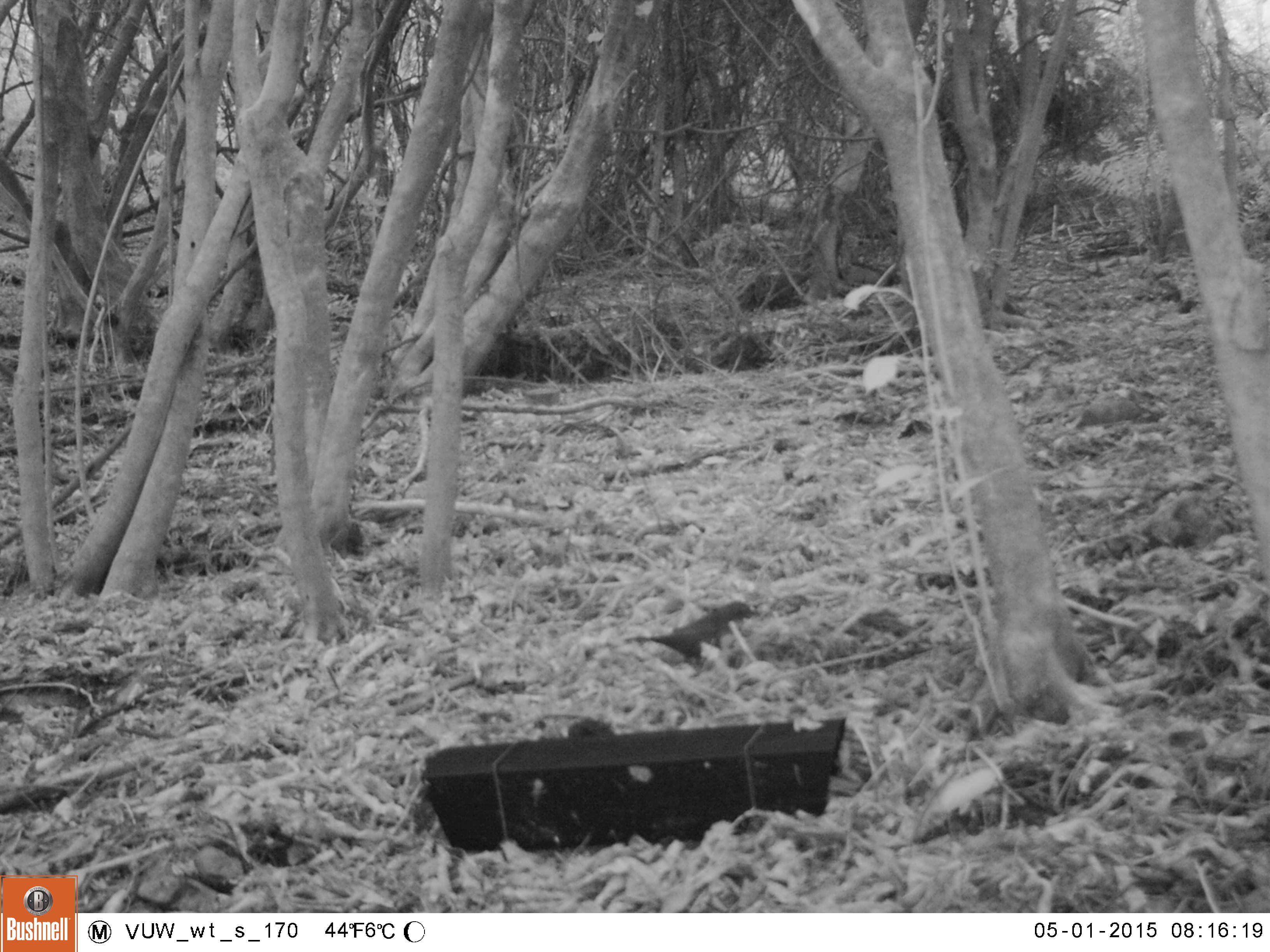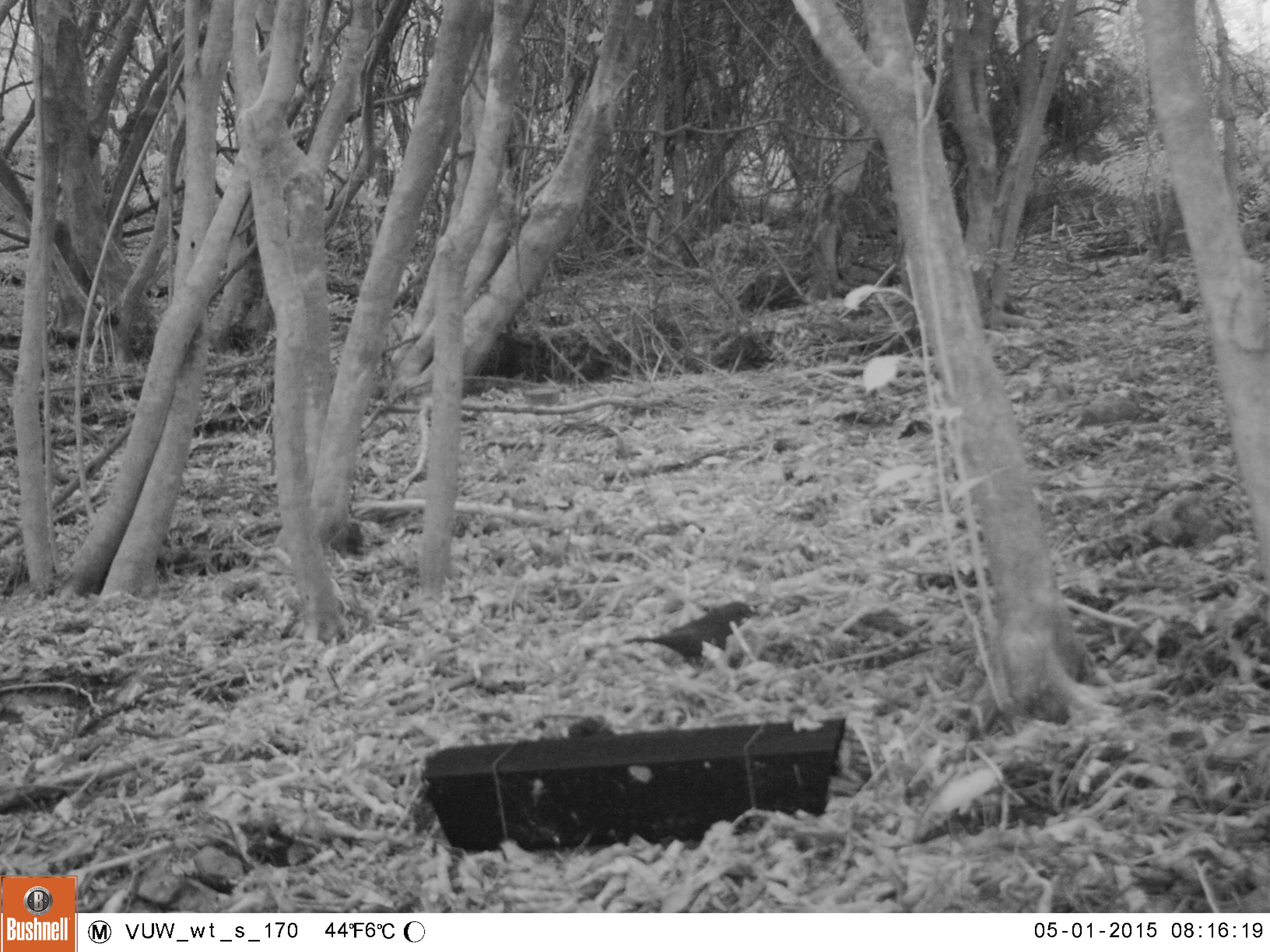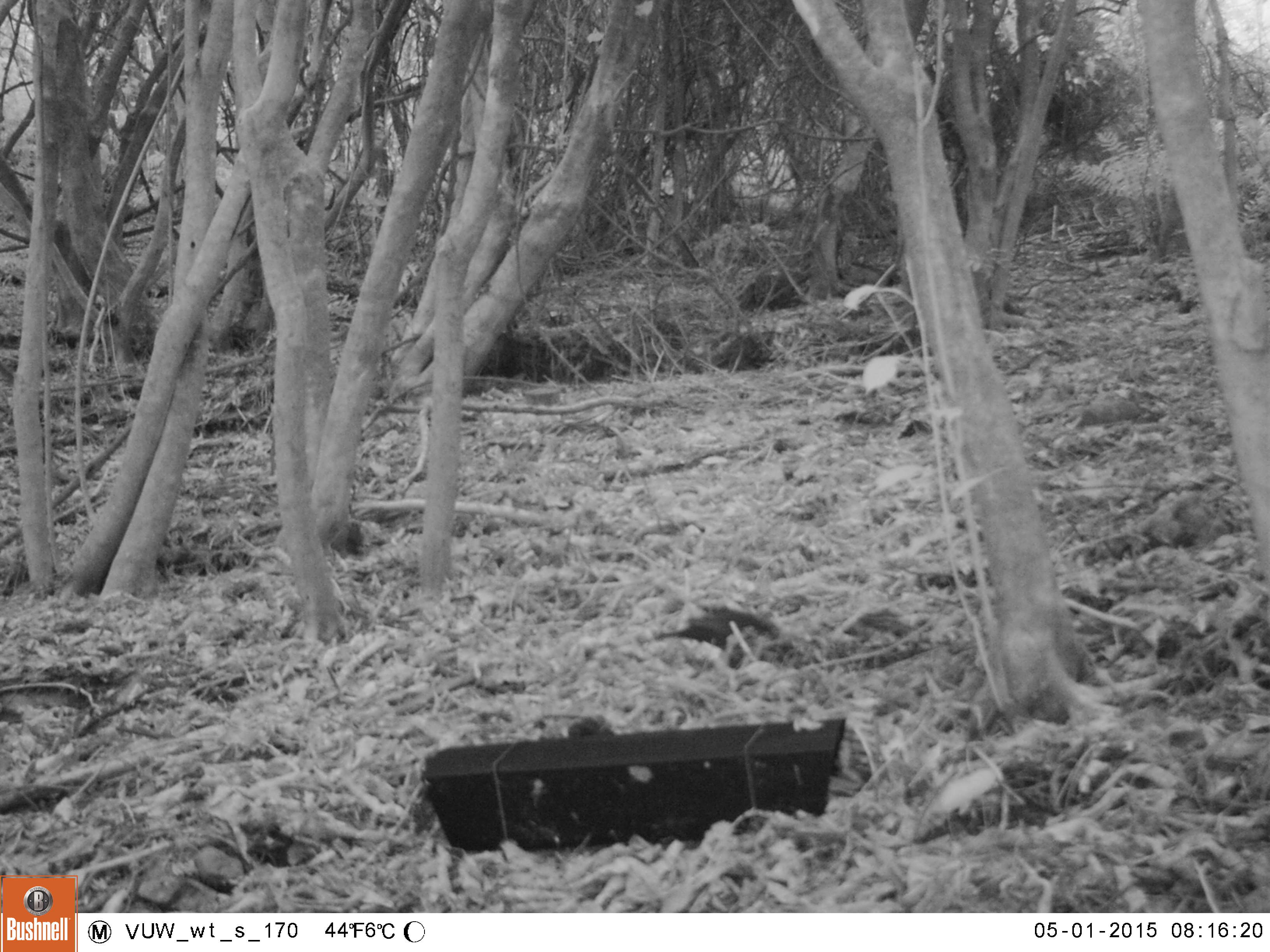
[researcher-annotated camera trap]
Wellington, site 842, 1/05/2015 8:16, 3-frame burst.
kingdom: Animalia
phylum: Chordata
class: Aves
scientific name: Aves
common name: bird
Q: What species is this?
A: Bird (Aves).